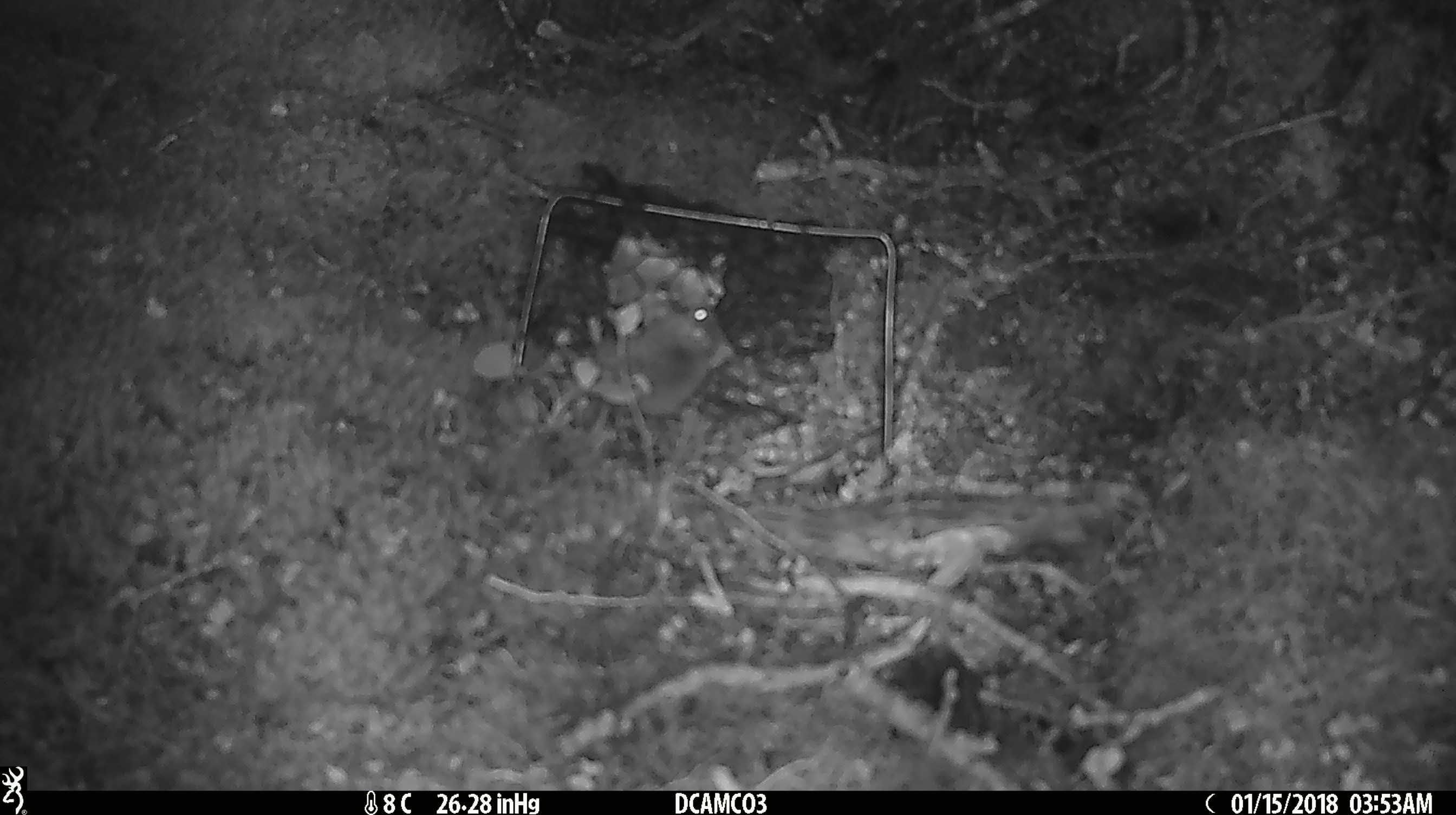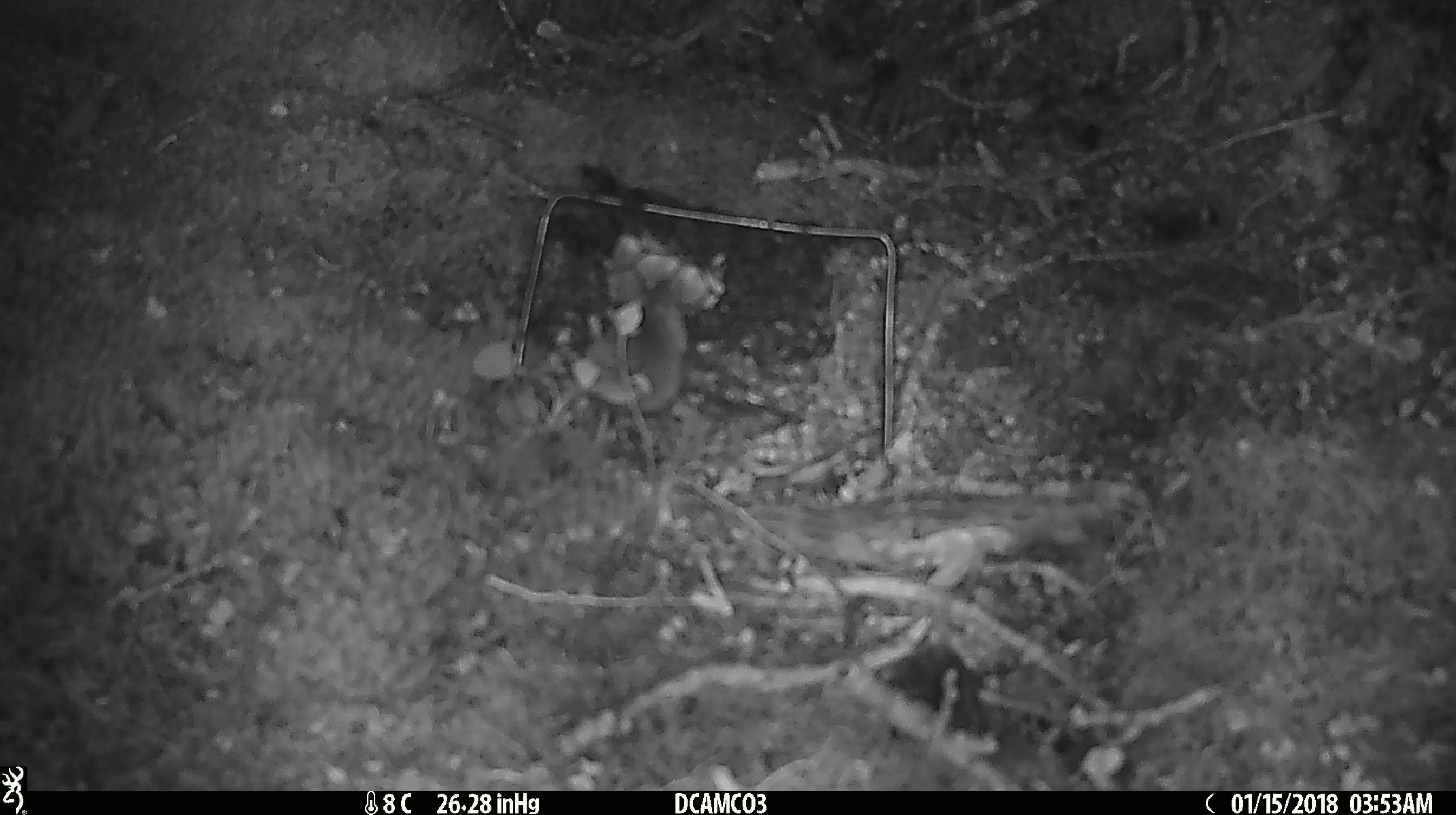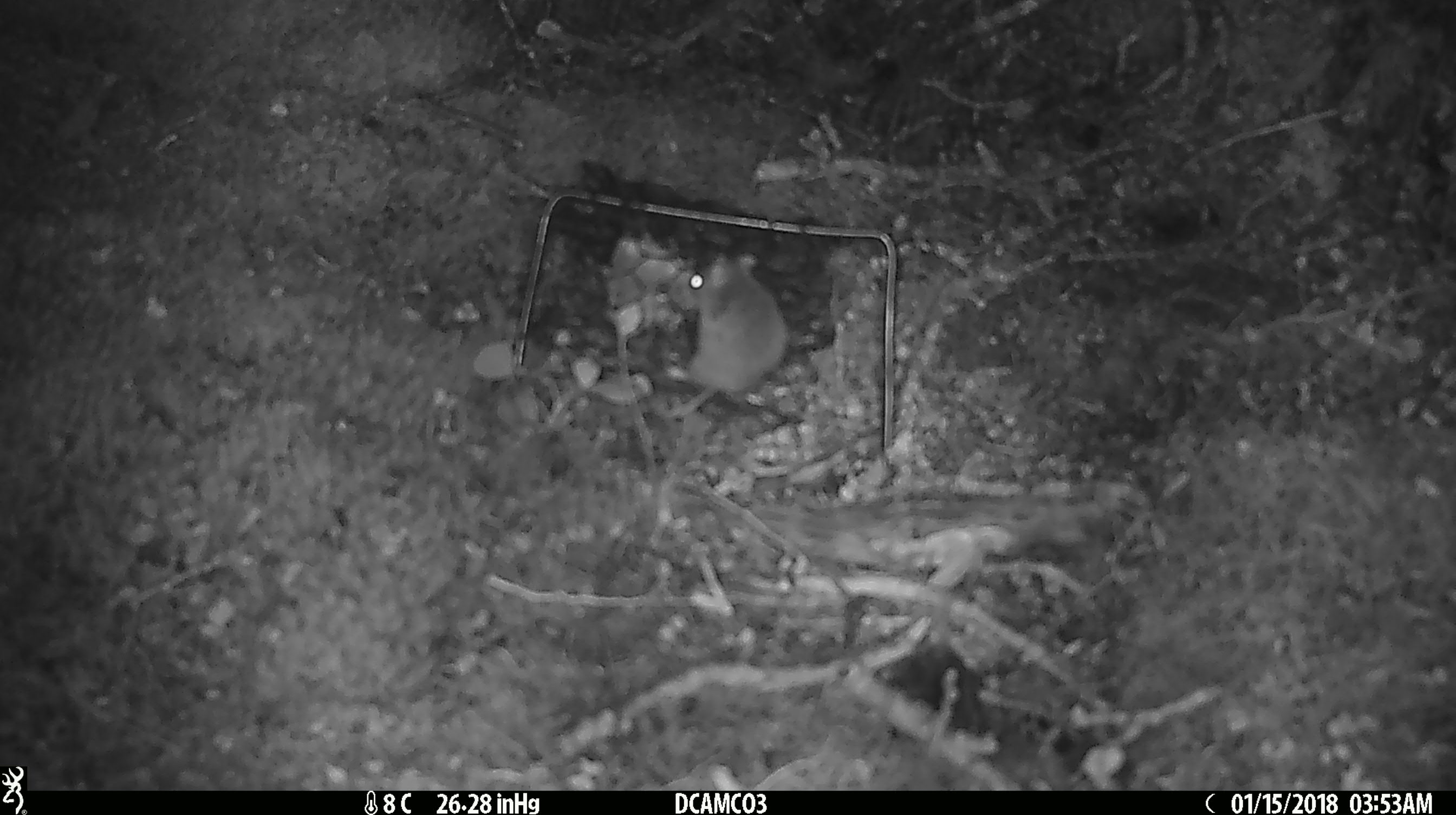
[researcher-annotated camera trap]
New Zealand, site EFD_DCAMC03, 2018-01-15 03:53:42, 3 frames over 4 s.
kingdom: Animalia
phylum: Chordata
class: Mammalia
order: Rodentia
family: Muridae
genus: Mus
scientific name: Mus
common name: mouse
Mouse (Mus).